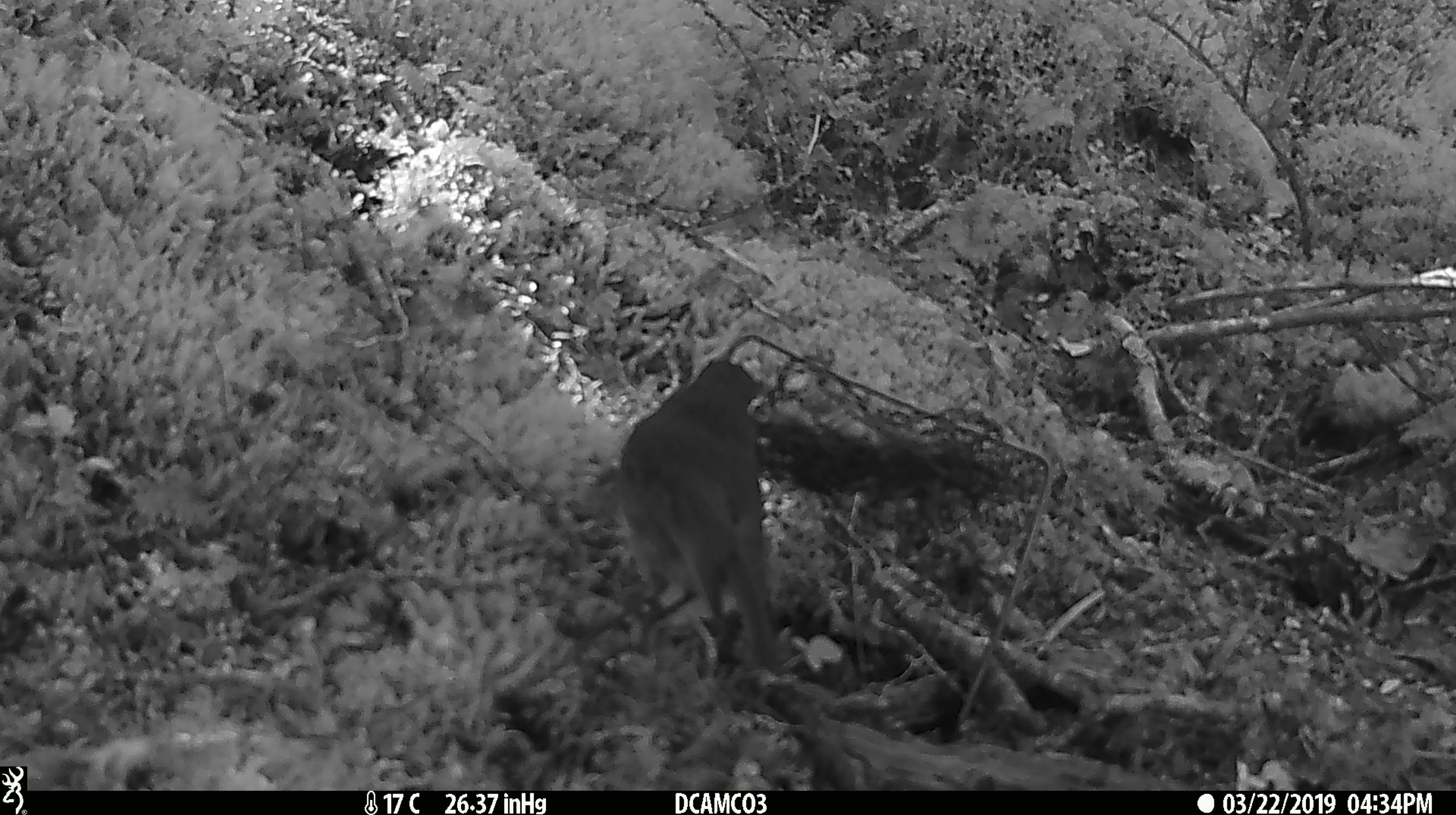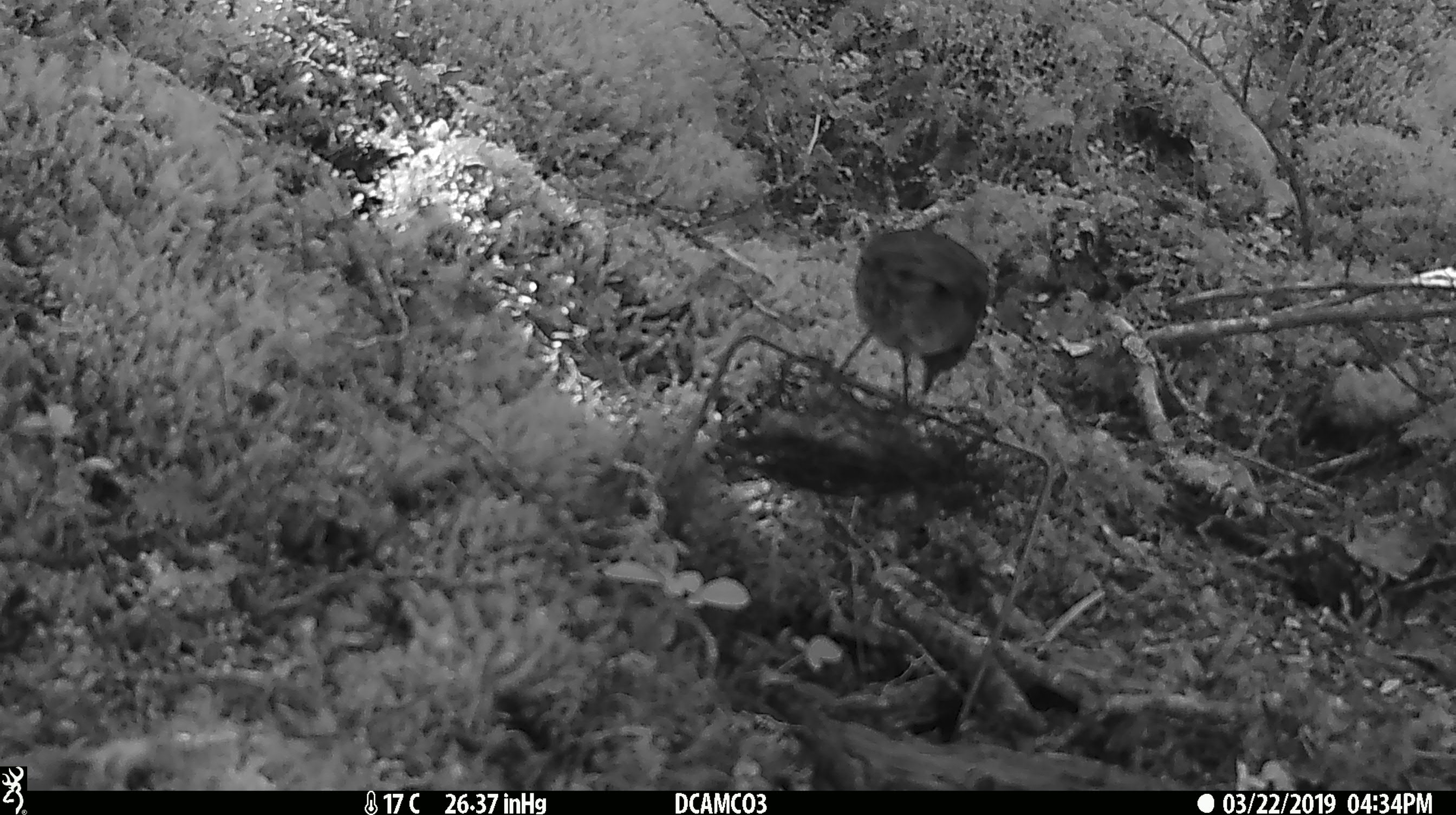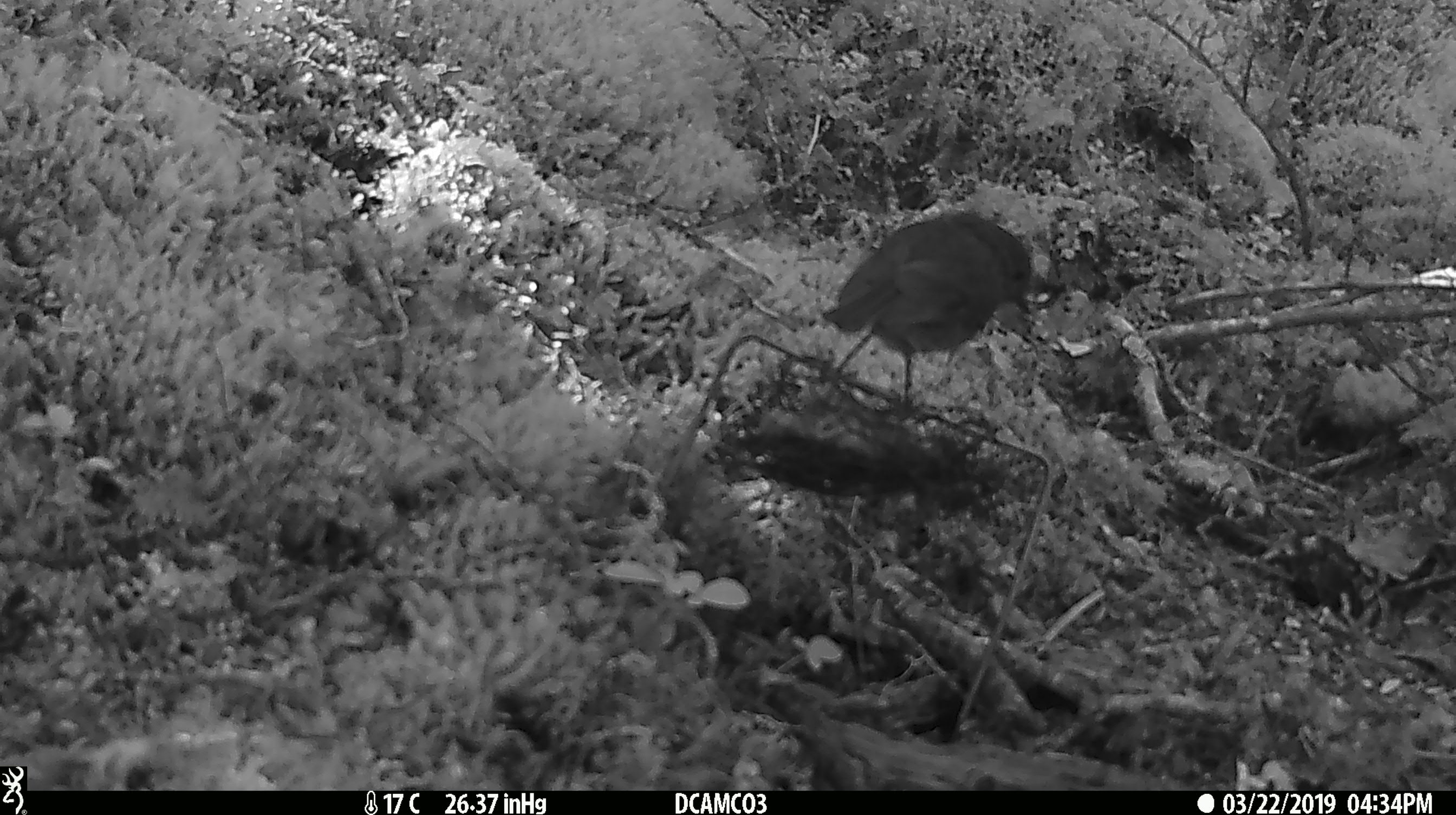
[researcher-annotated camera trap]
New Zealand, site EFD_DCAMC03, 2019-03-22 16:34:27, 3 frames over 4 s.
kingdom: Animalia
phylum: Chordata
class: Aves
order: Passeriformes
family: Petroicidae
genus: Petroica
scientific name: Petroica australis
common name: new zealand robin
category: robin